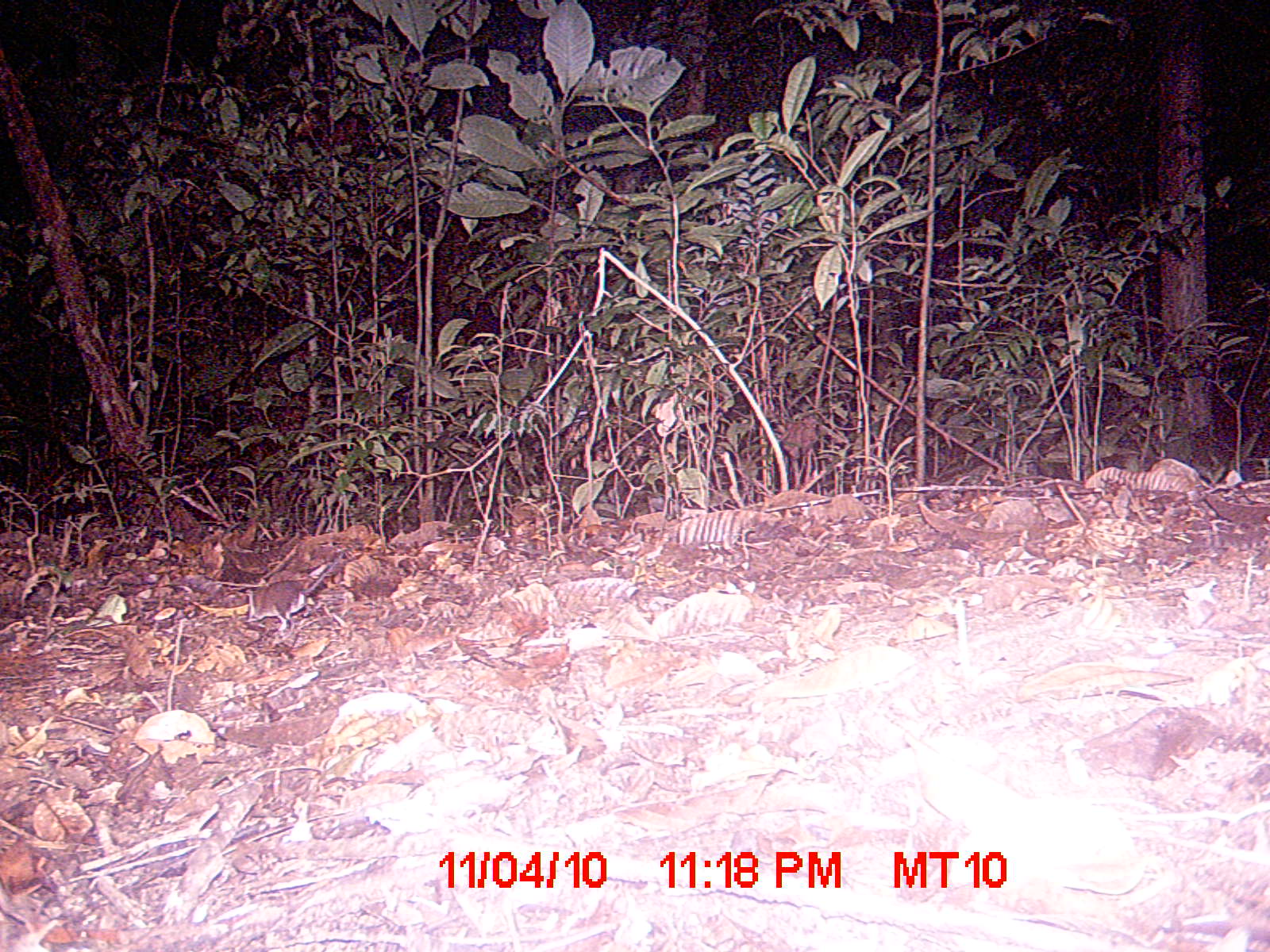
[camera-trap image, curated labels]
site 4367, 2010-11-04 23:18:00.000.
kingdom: Animalia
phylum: Chordata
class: Mammalia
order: Rodentia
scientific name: Rodentia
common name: rodents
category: unknown rodent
Unknown rodent (rodents) (Rodentia), count 1.